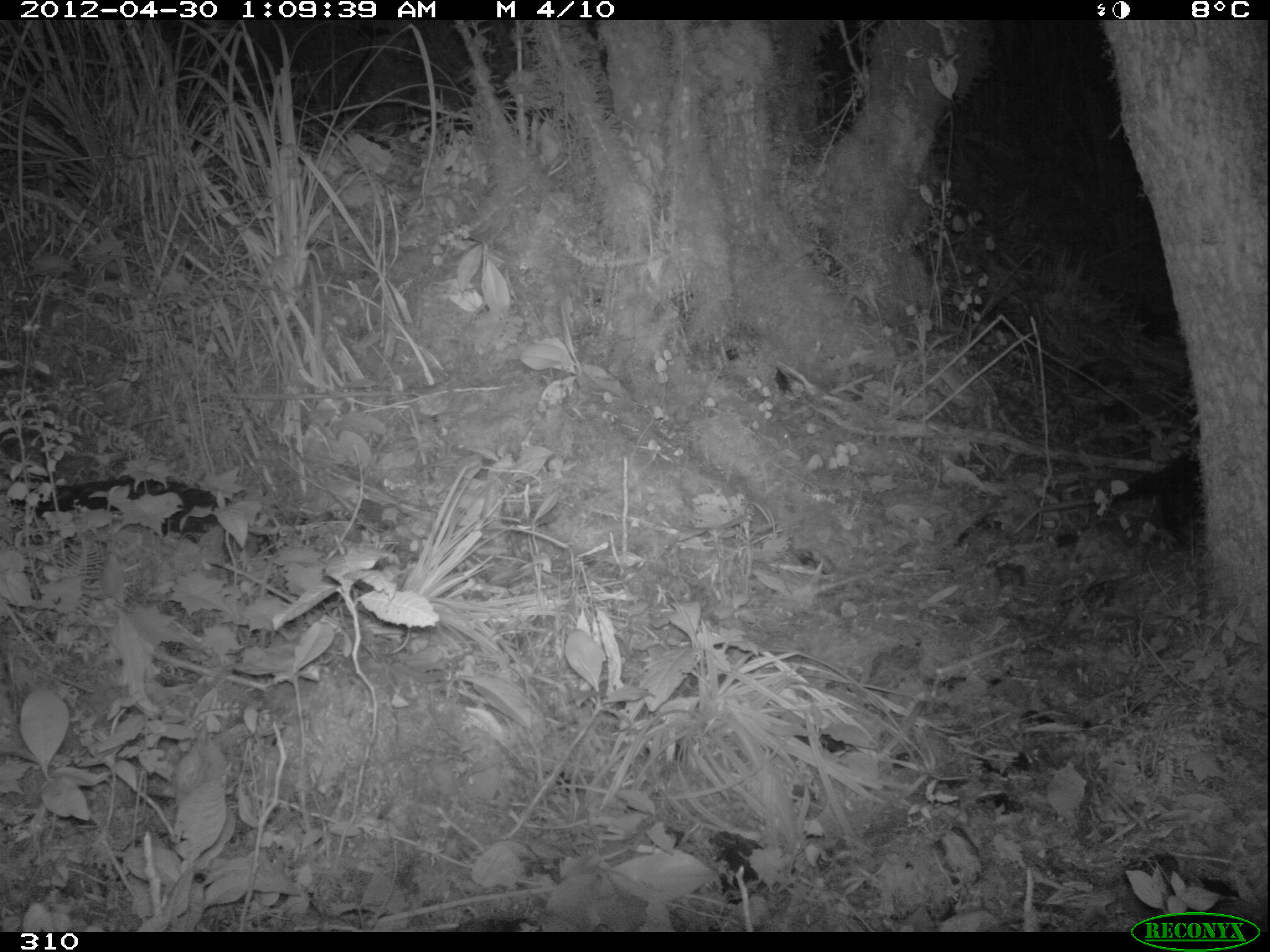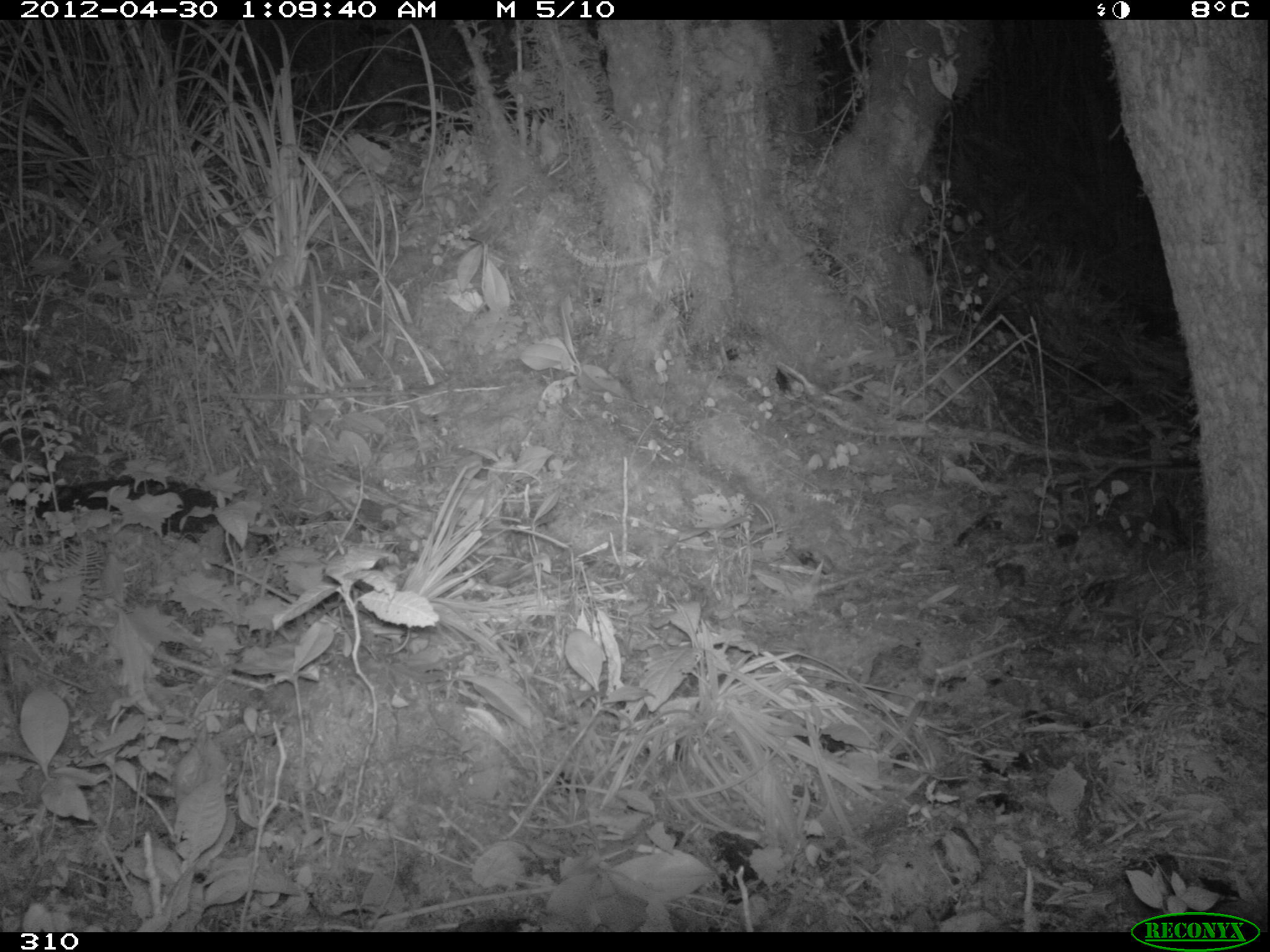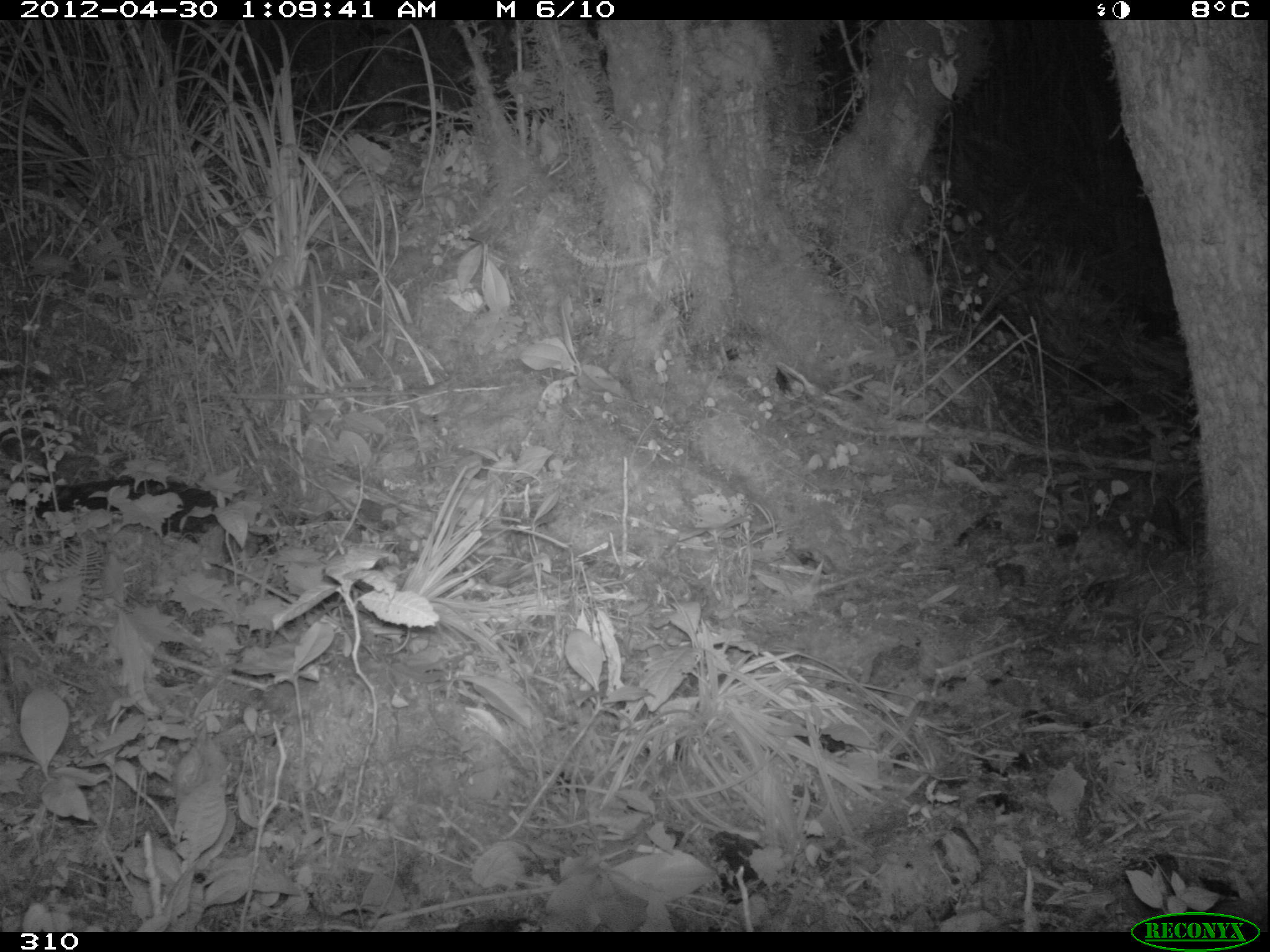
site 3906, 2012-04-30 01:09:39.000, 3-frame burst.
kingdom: Animalia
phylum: Chordata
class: Mammalia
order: Didelphimorphia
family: Didelphidae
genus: Didelphis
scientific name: Didelphis pernigra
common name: andean white-eared opossum